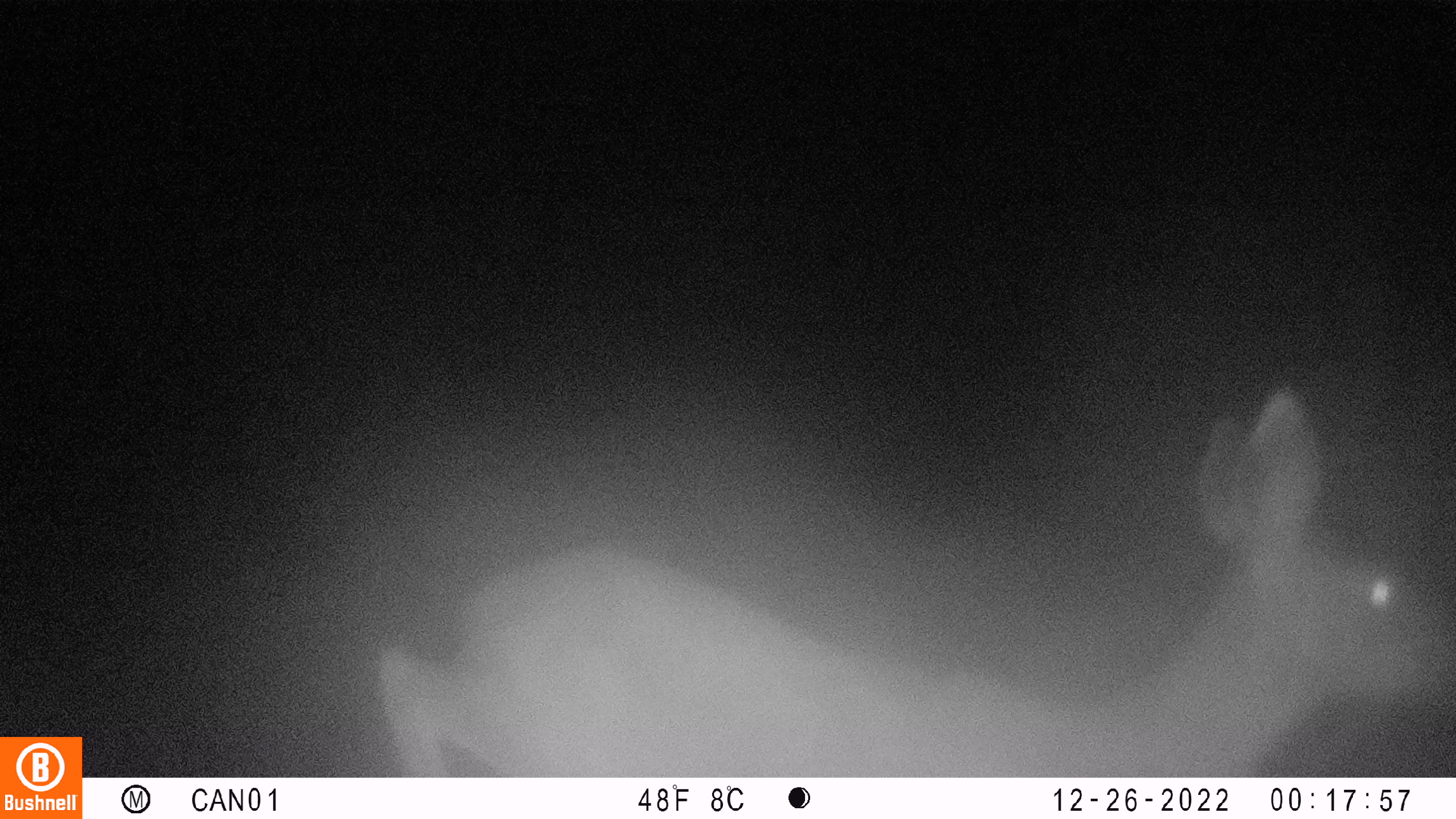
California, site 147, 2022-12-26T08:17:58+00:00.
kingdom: Animalia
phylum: Chordata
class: Mammalia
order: Artiodactyla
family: Cervidae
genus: Odocoileus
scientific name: Odocoileus hemionus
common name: mule deer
Mule deer (Odocoileus hemionus).